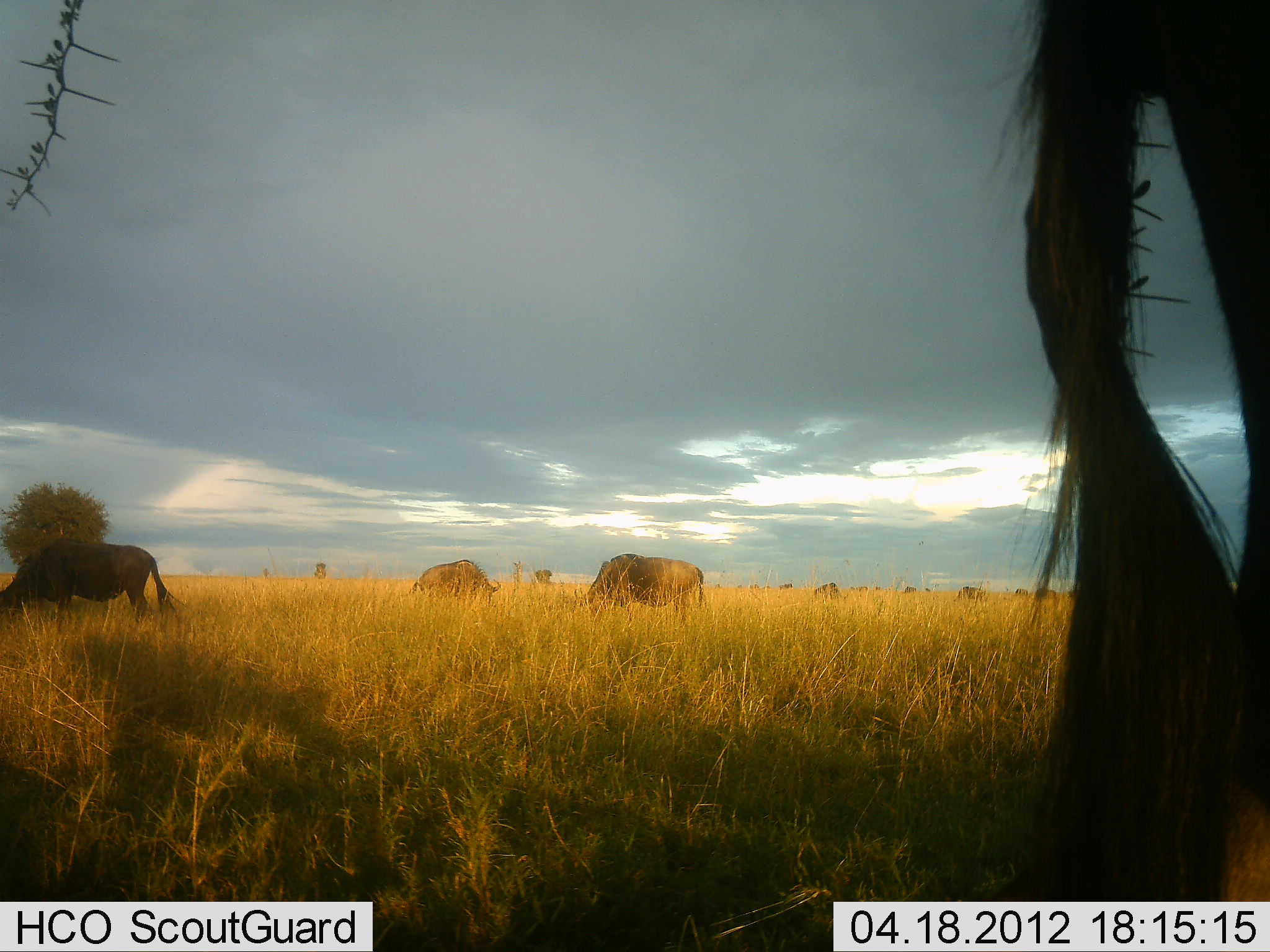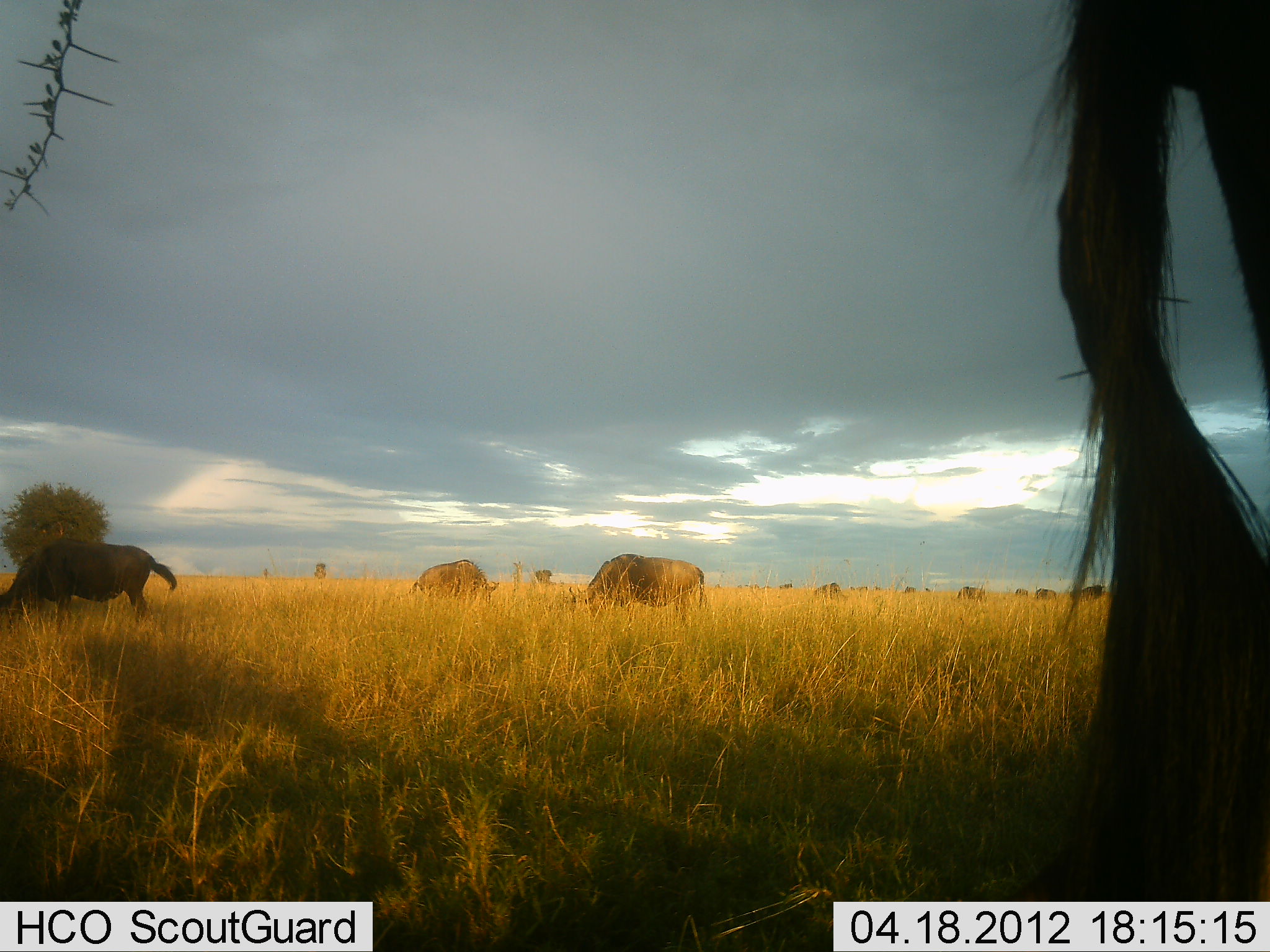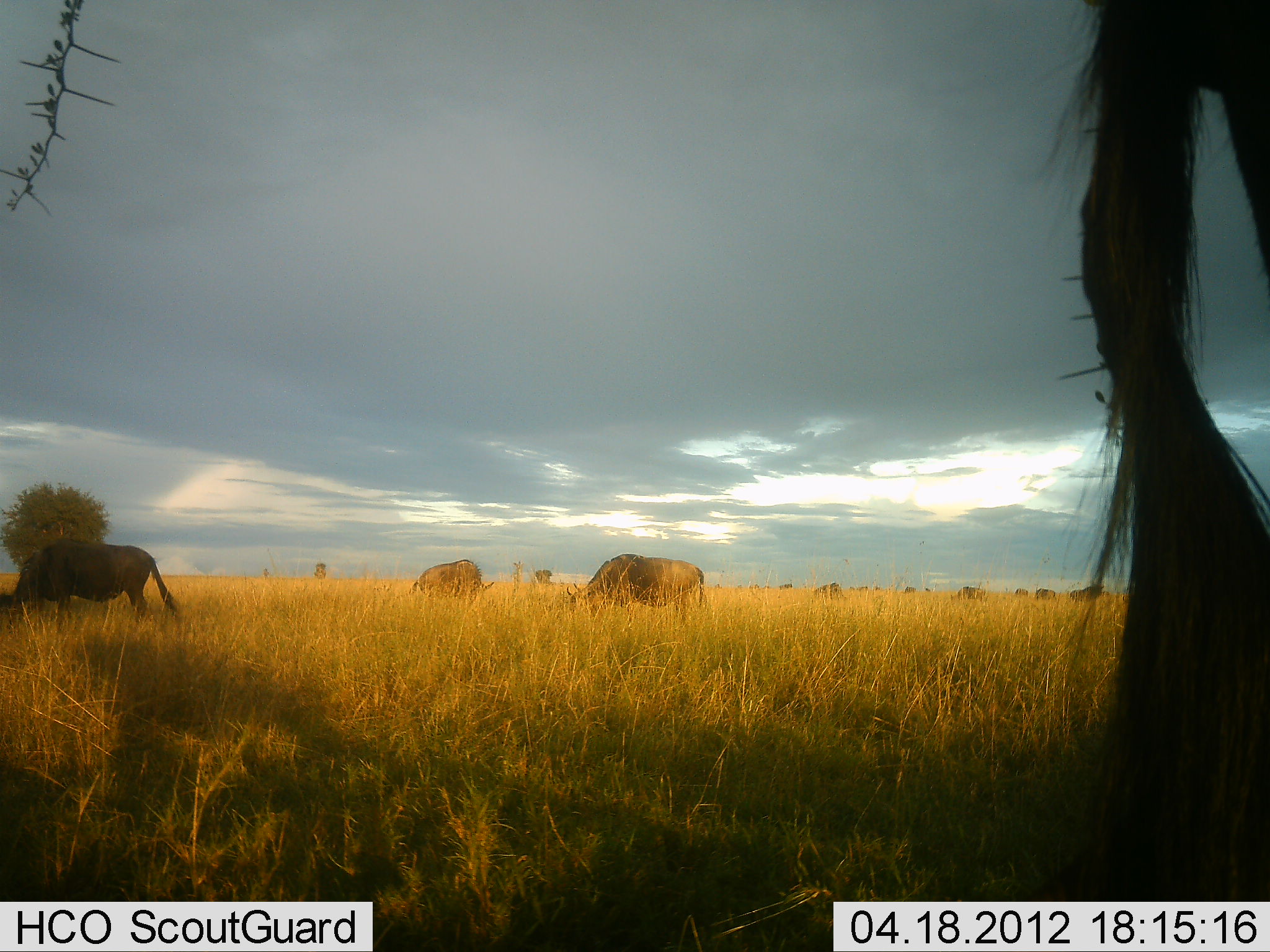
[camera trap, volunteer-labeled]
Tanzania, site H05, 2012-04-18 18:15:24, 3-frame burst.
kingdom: Animalia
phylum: Chordata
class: Mammalia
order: Artiodactyla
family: Bovidae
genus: Connochaetes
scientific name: Connochaetes taurinus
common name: blue wildebeest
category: wildebeest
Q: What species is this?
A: Wildebeest (blue wildebeest) (Connochaetes taurinus).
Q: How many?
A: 11-50.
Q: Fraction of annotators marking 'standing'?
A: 33%.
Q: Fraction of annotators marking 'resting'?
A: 0%.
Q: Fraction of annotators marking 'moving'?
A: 5%.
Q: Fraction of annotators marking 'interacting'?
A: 0%.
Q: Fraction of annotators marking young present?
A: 0%.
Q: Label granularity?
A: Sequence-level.